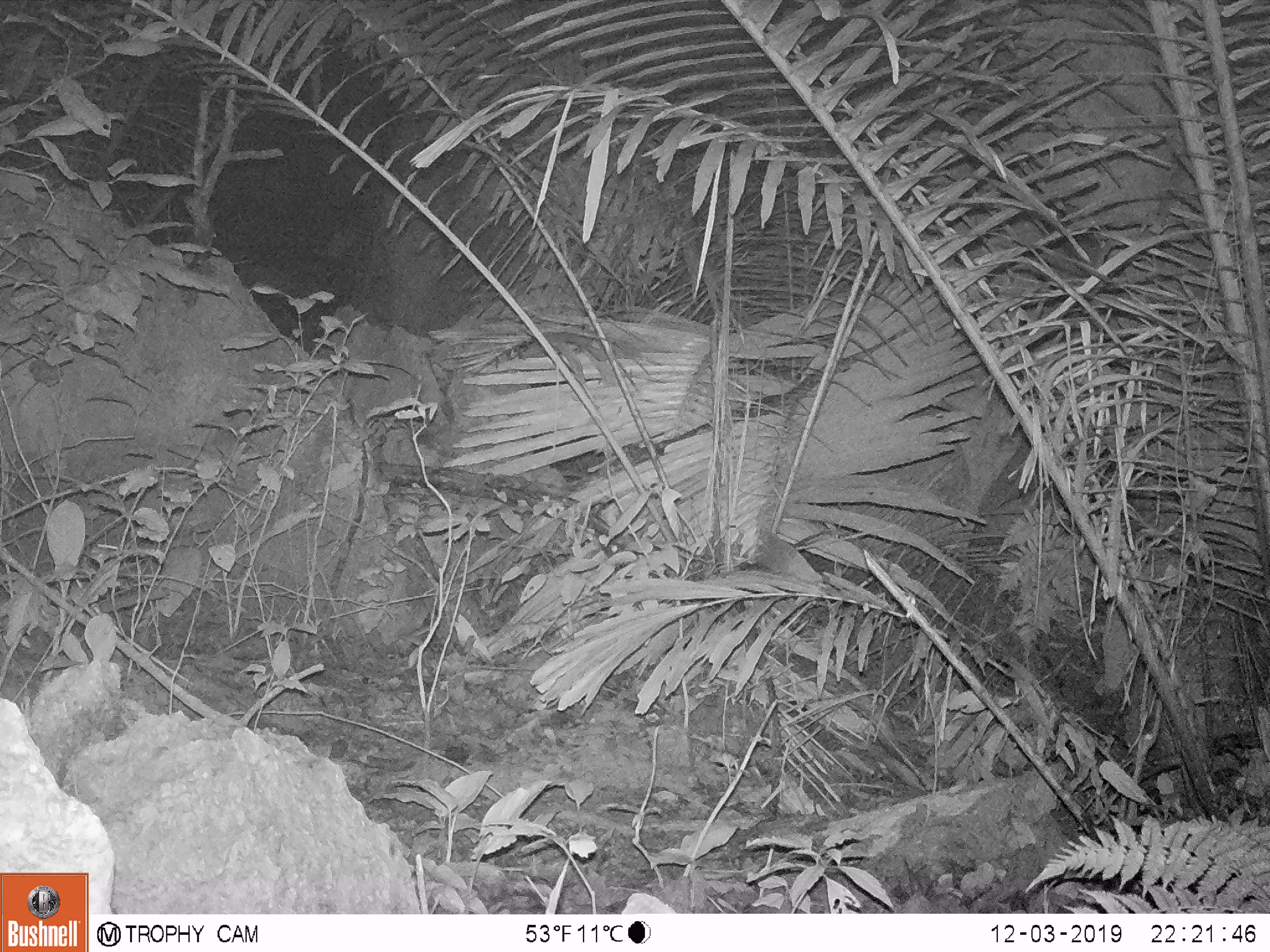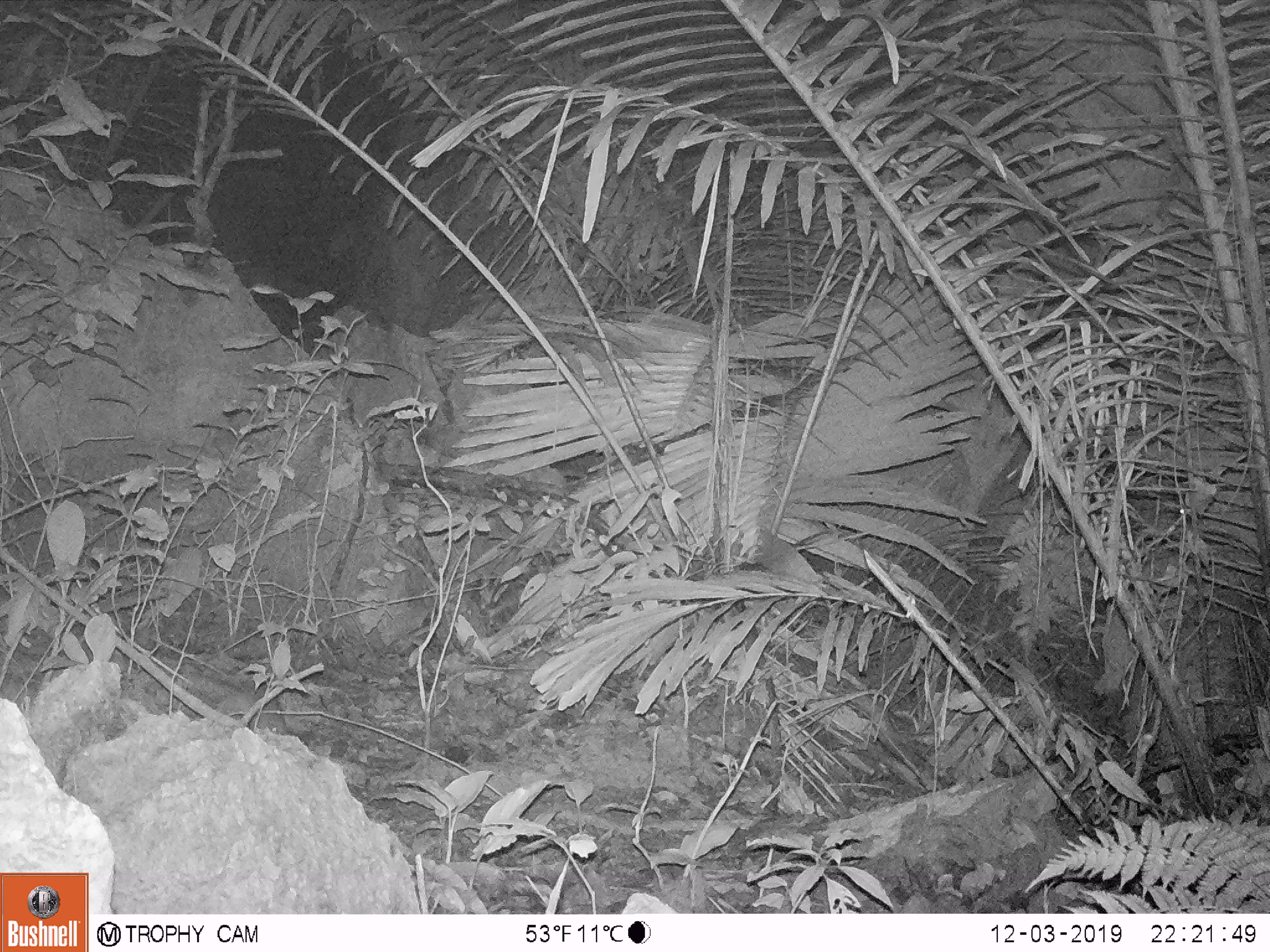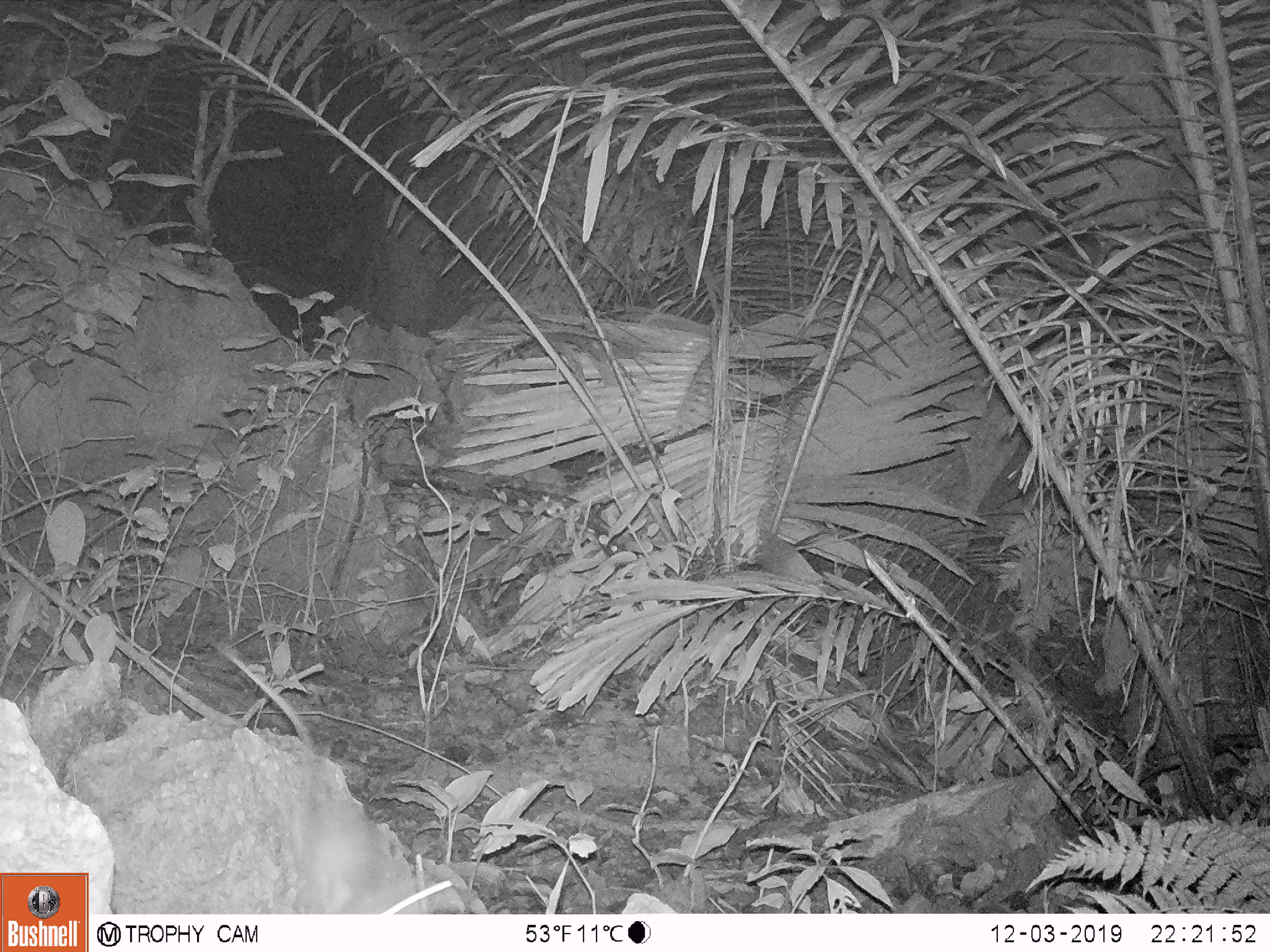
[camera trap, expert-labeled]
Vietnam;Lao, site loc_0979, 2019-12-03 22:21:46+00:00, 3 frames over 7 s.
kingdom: Animalia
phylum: Chordata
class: Mammalia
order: Rodentia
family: Muridae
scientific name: Muridae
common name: old-world mice and rats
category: unidentified murid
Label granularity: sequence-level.